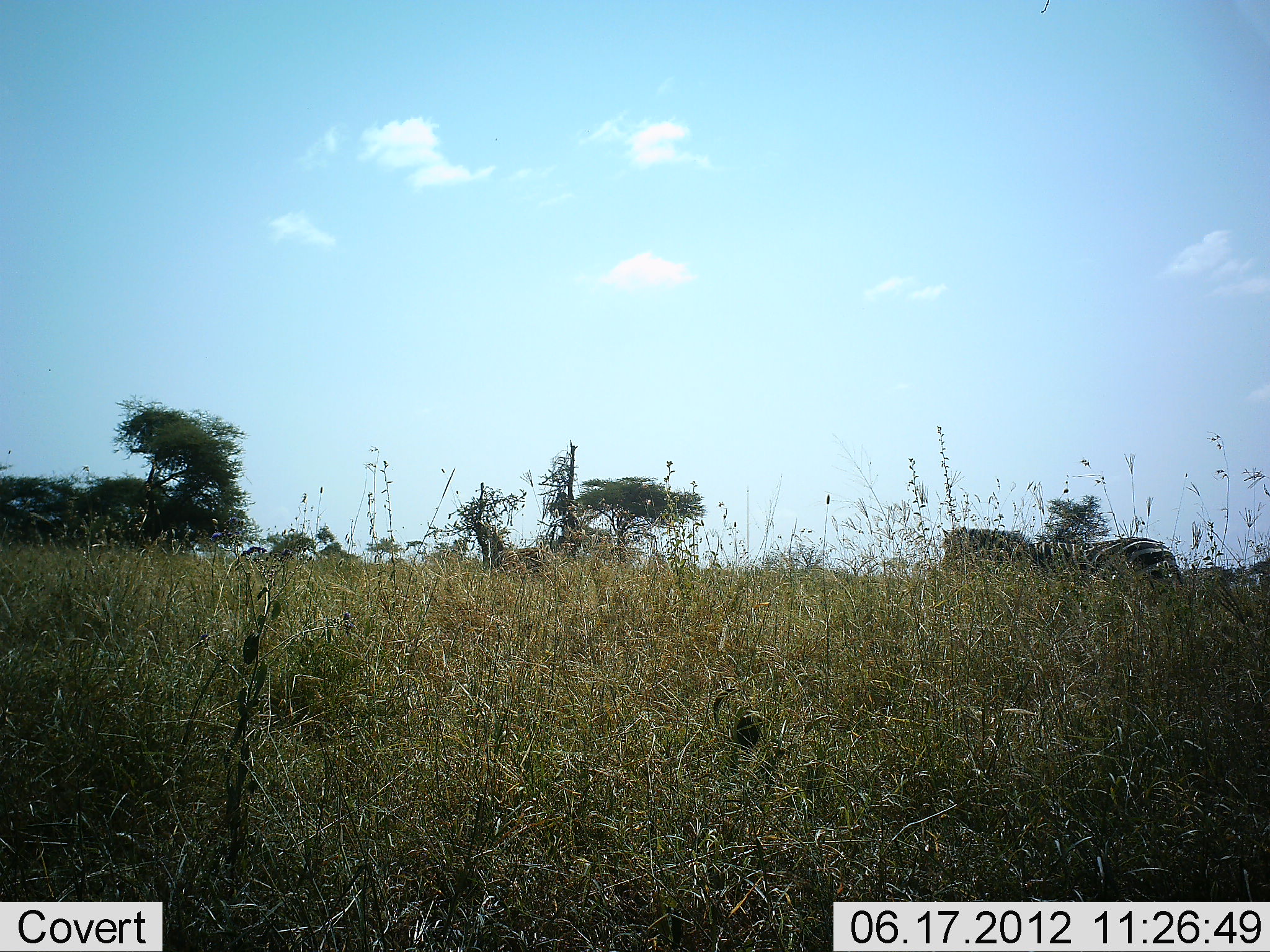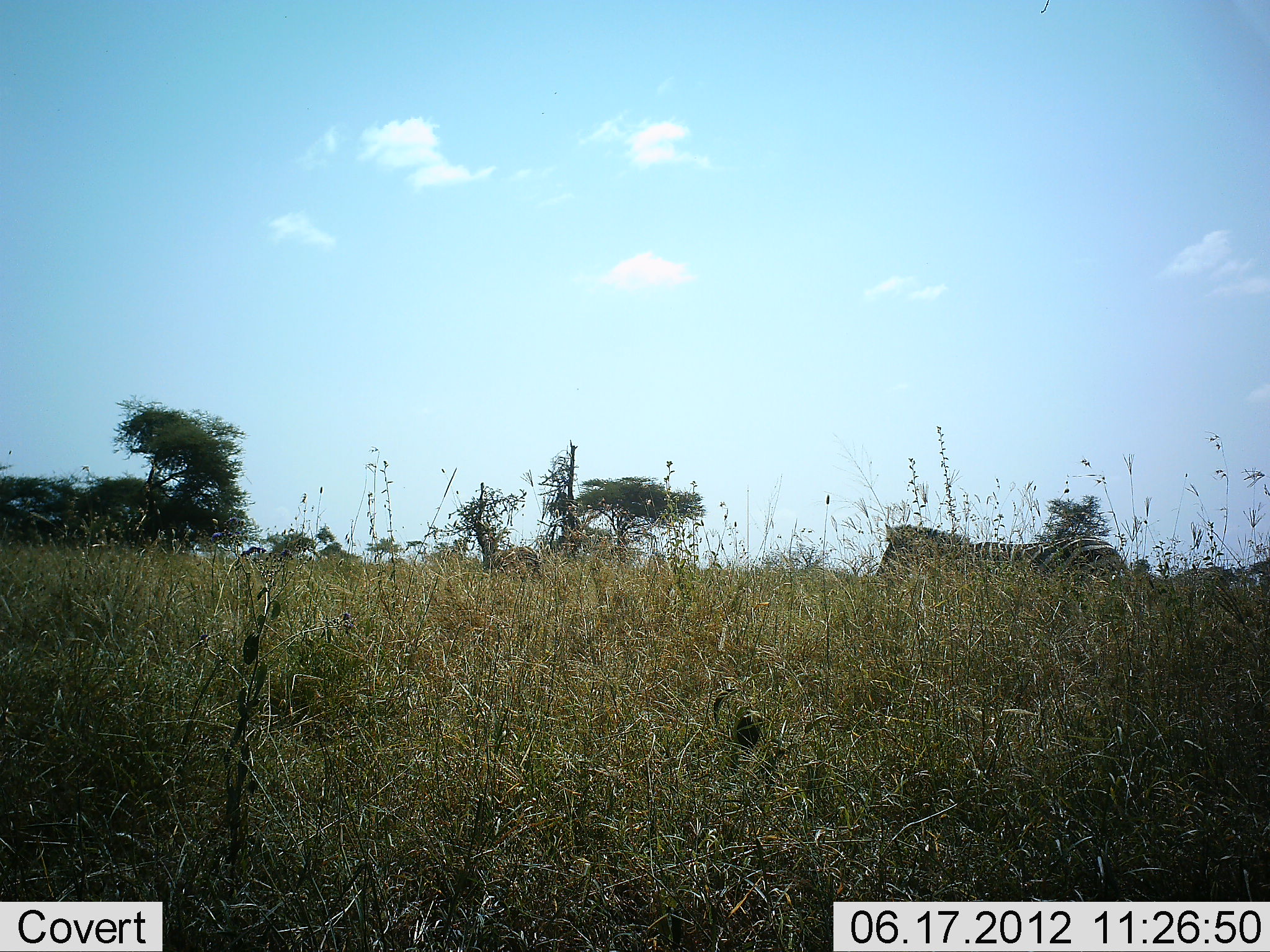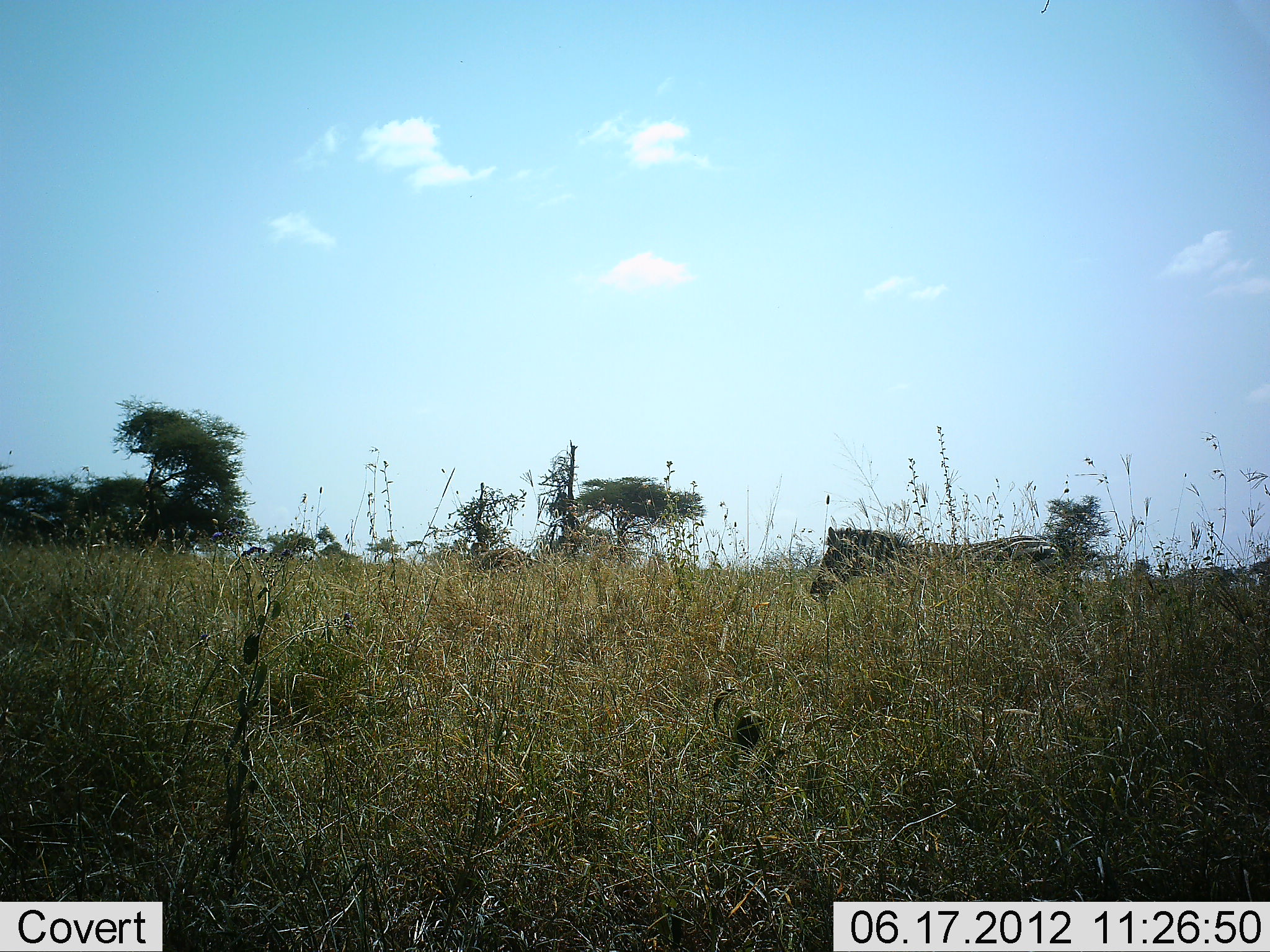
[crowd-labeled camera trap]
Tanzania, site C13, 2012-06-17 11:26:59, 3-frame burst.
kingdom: Animalia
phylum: Chordata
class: Mammalia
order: Perissodactyla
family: Equidae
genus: Equus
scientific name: Equus quagga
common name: plains zebra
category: zebra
Zebra (plains zebra) (Equus quagga), count 2. Behavior (volunteer vote fractions): standing 0%, resting 0%, moving 100%, interacting 0%. Young present (vote fraction): 0%. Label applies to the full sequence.